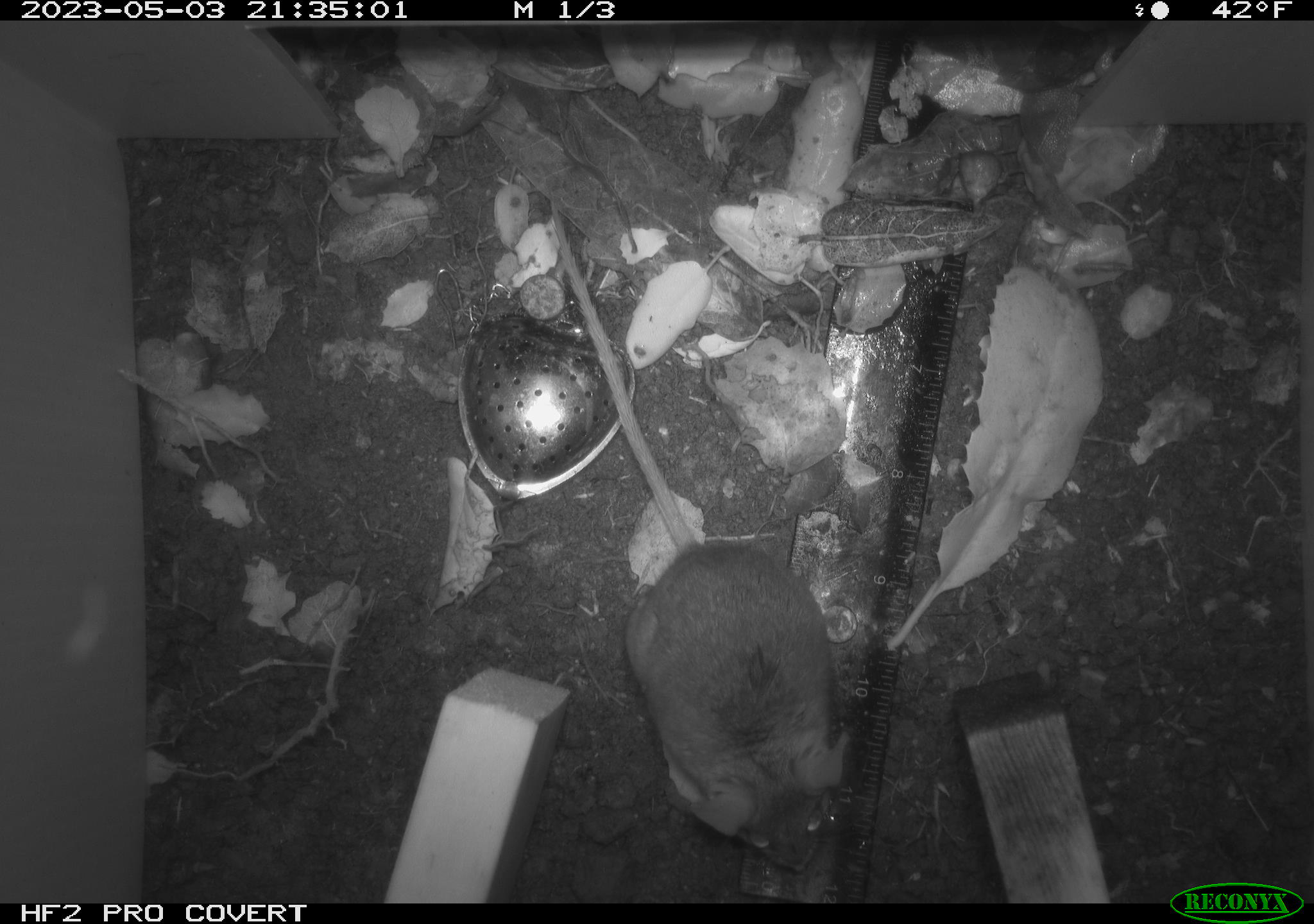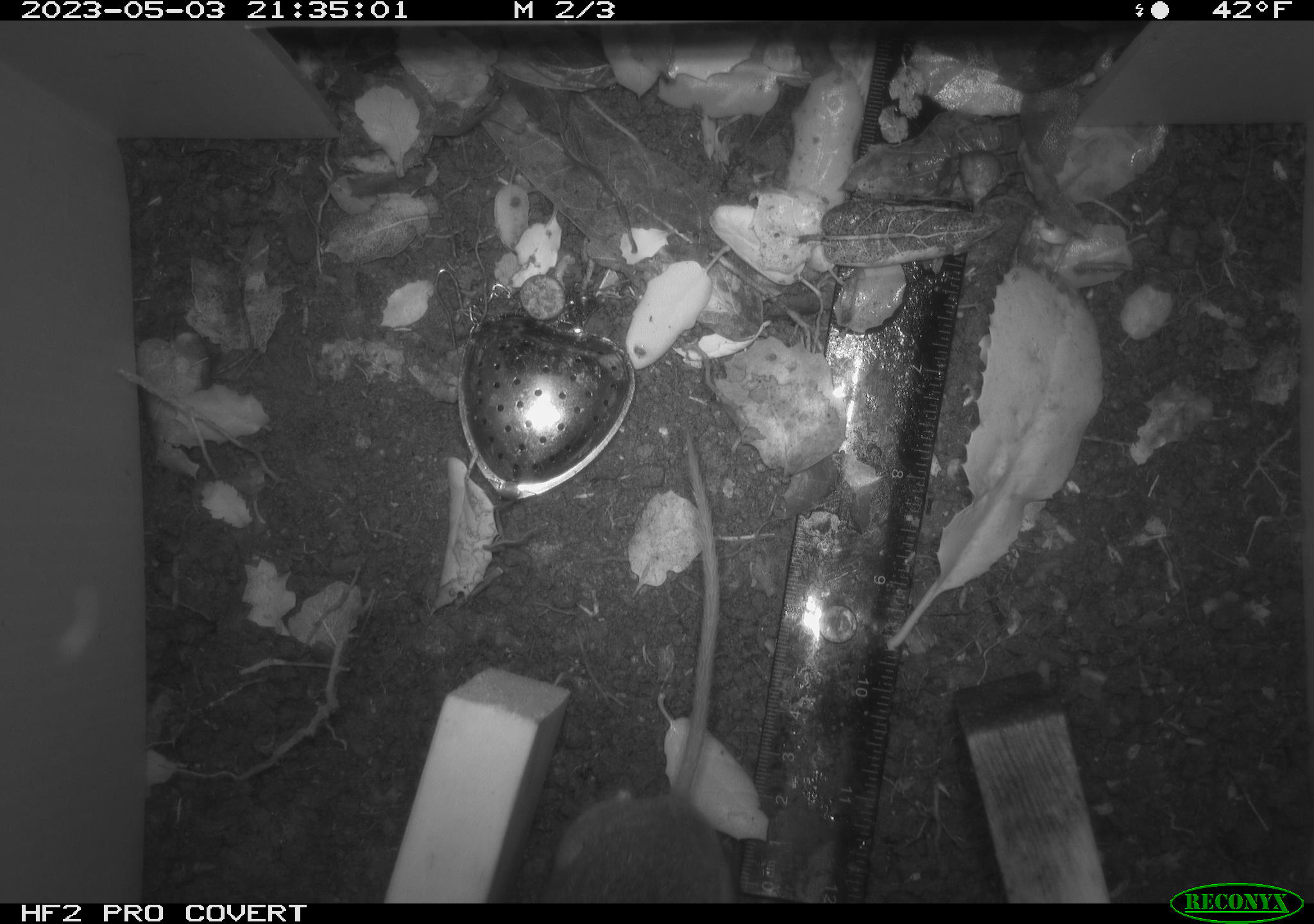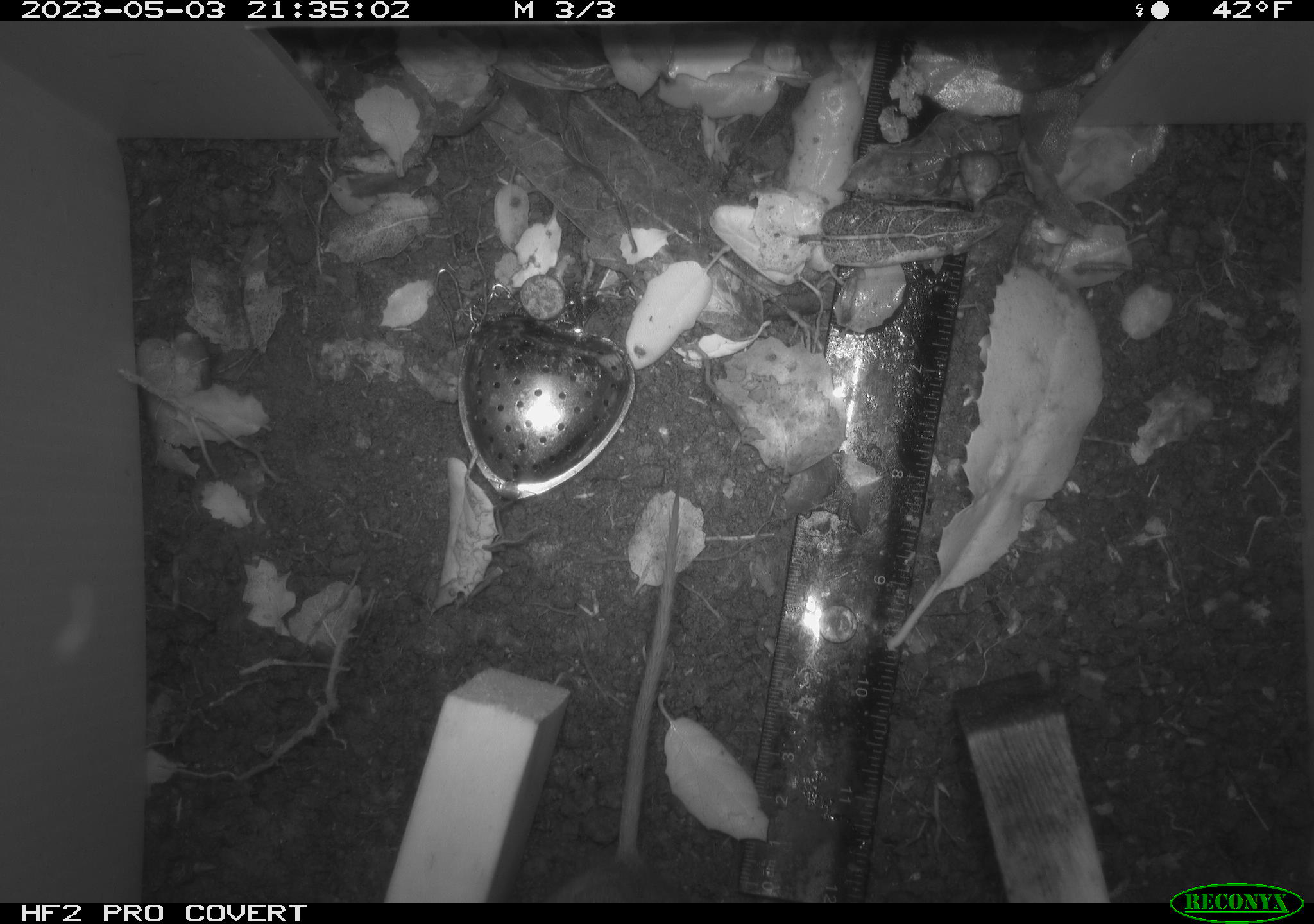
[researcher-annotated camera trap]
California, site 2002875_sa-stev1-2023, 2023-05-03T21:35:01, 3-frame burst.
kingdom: Animalia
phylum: Chordata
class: Mammalia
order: Rodentia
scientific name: Rodentia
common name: mouse species